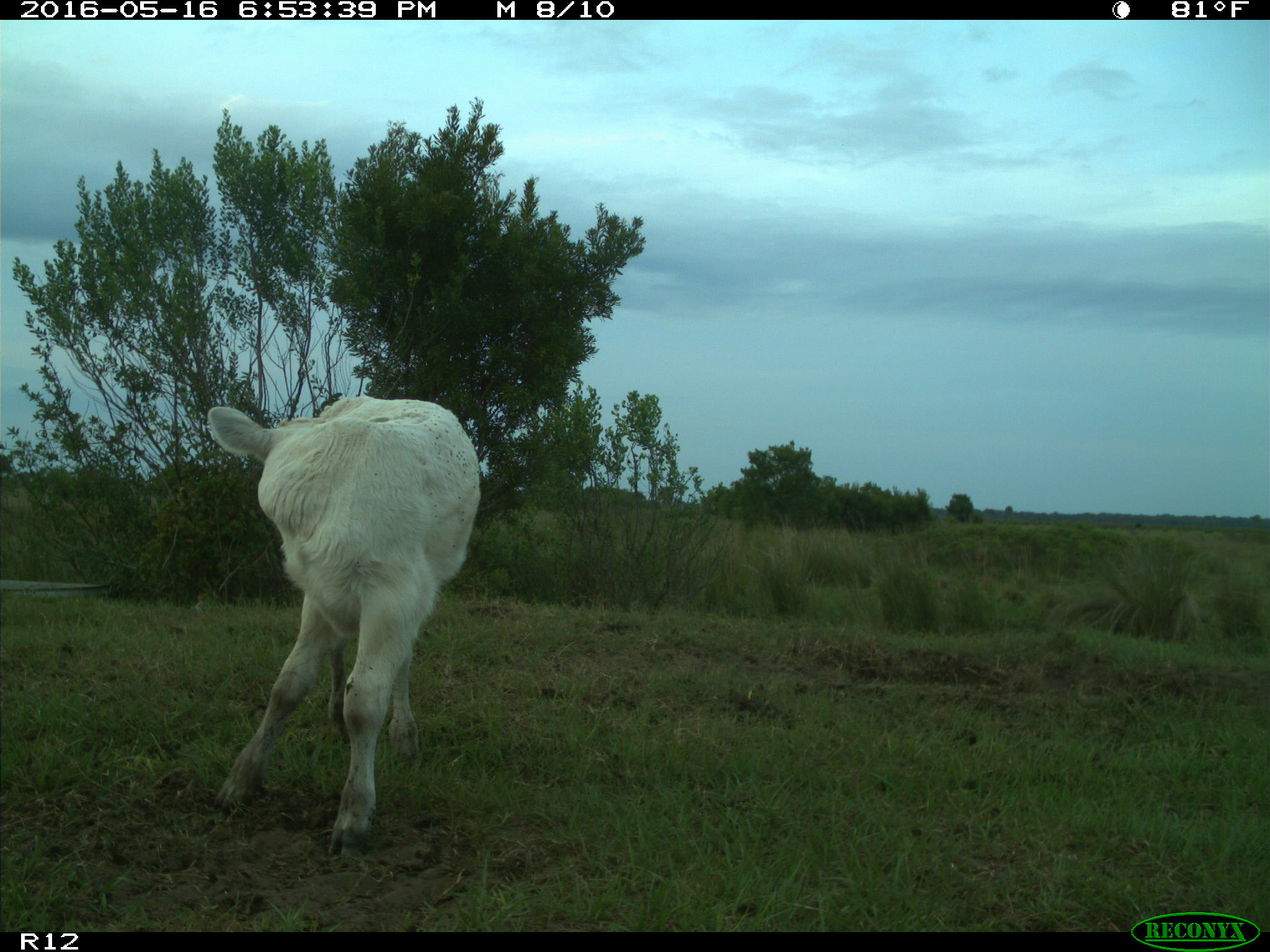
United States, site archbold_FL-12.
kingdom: Animalia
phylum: Chordata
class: Mammalia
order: Artiodactyla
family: Bovidae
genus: Bos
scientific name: Bos taurus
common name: domestic cow